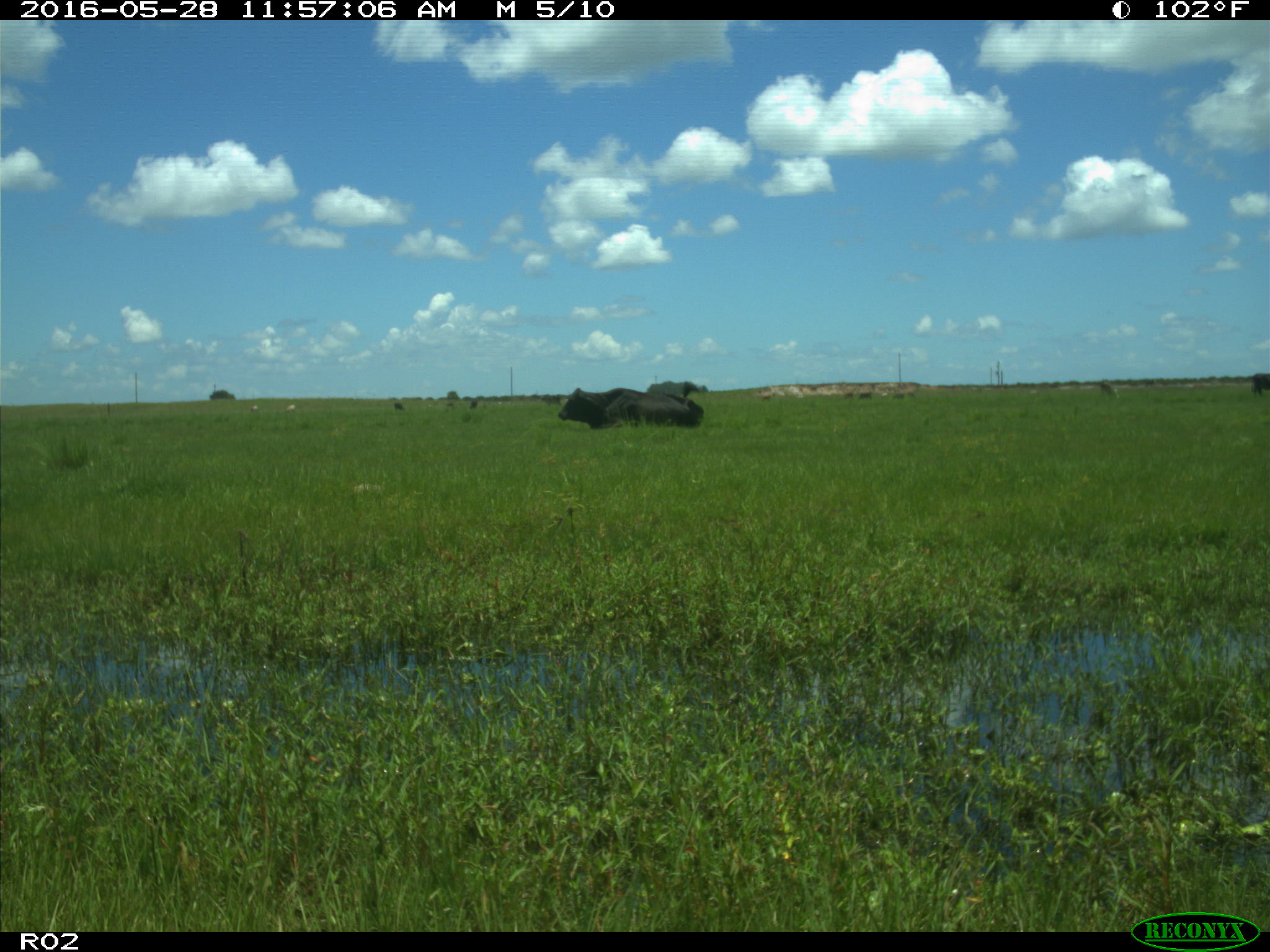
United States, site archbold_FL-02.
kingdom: Animalia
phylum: Chordata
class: Mammalia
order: Artiodactyla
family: Bovidae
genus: Bos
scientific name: Bos taurus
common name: domestic cow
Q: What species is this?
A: Bos taurus (domestic cow).